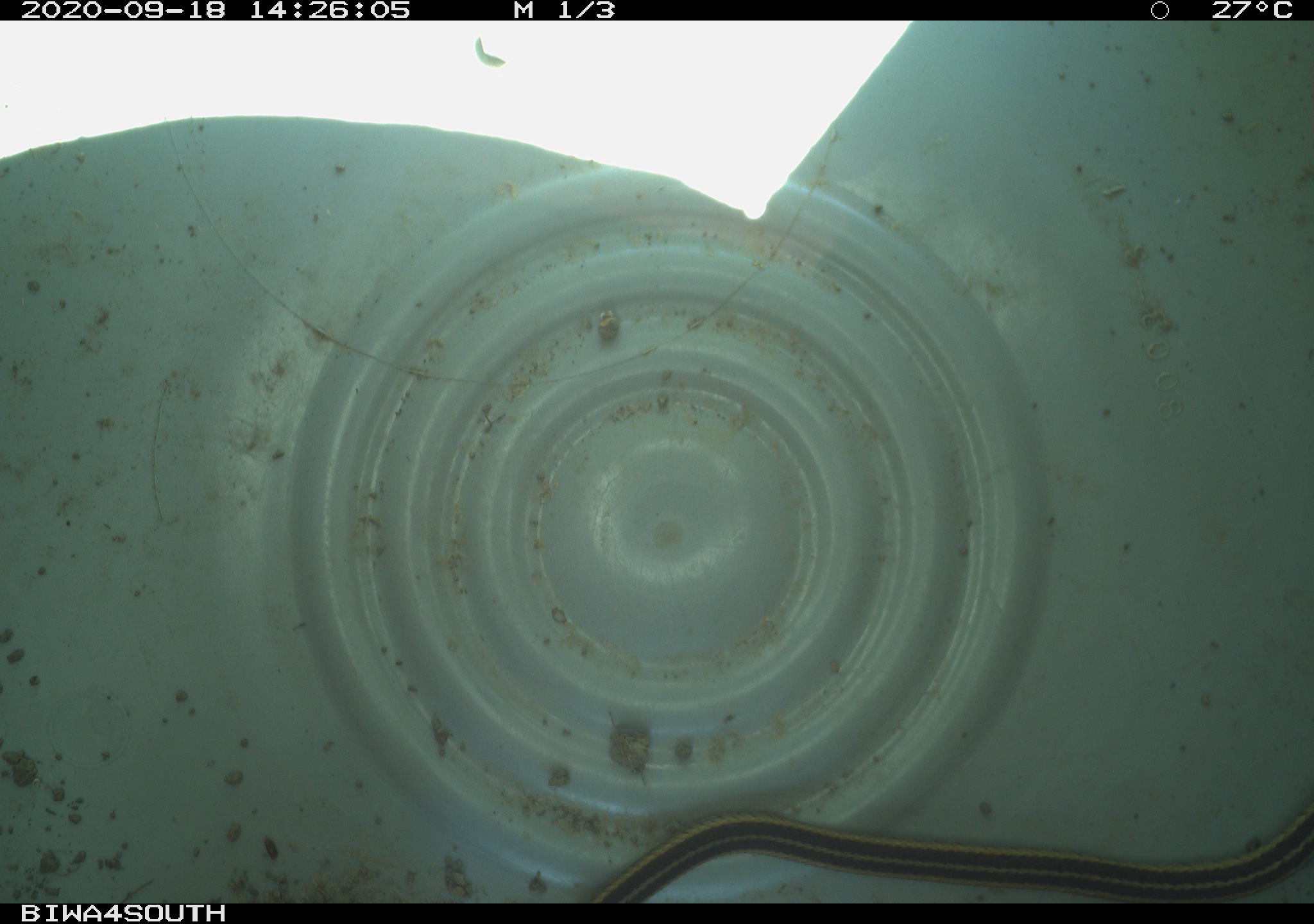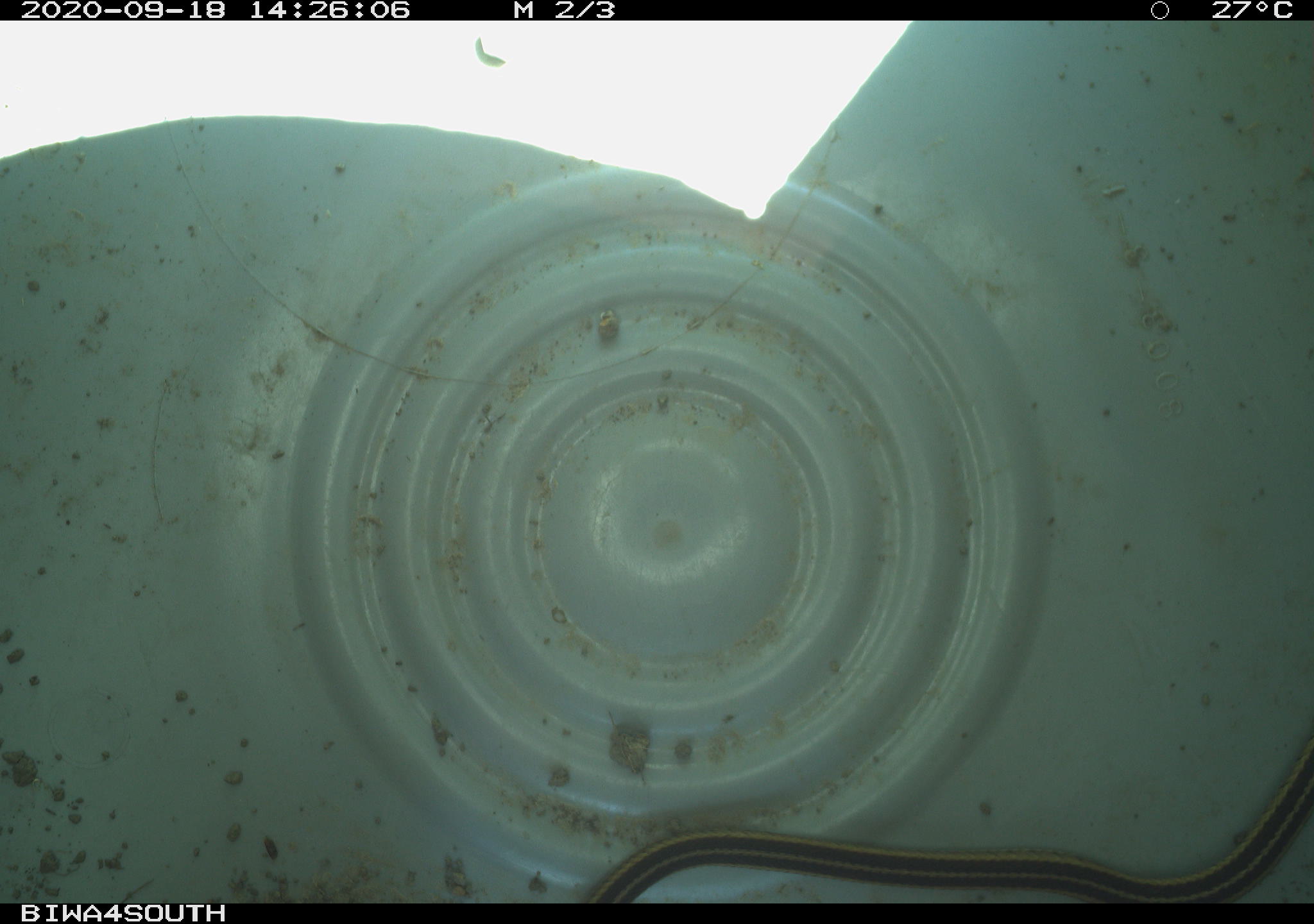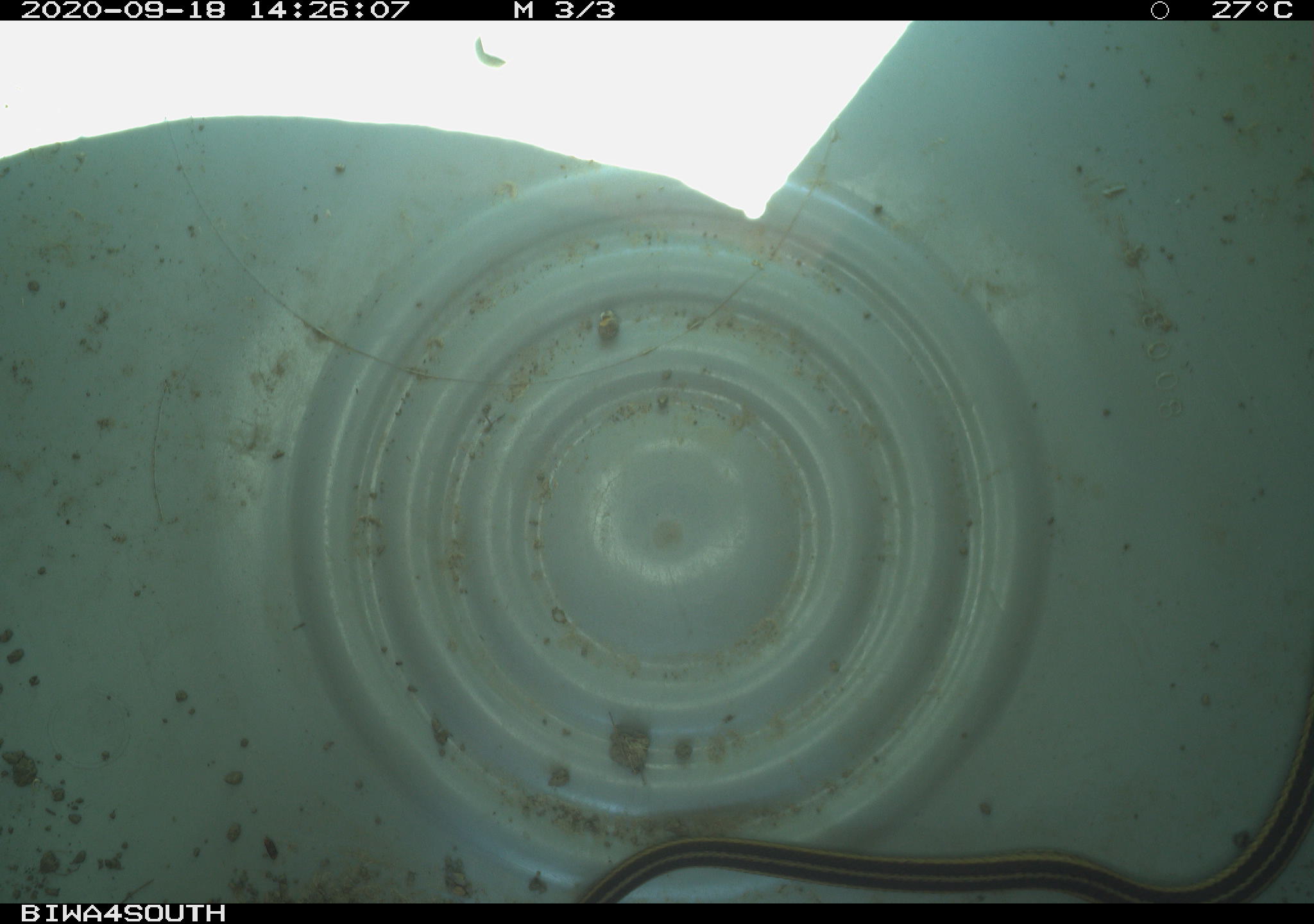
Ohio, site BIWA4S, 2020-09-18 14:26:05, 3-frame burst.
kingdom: Animalia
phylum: Chordata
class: Reptilia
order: Squamata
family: Colubridae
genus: Thamnophis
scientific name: Thamnophis sirtalis sirtalis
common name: eastern gartersnake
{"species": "eastern gartersnake (Thamnophis sirtalis sirtalis)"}